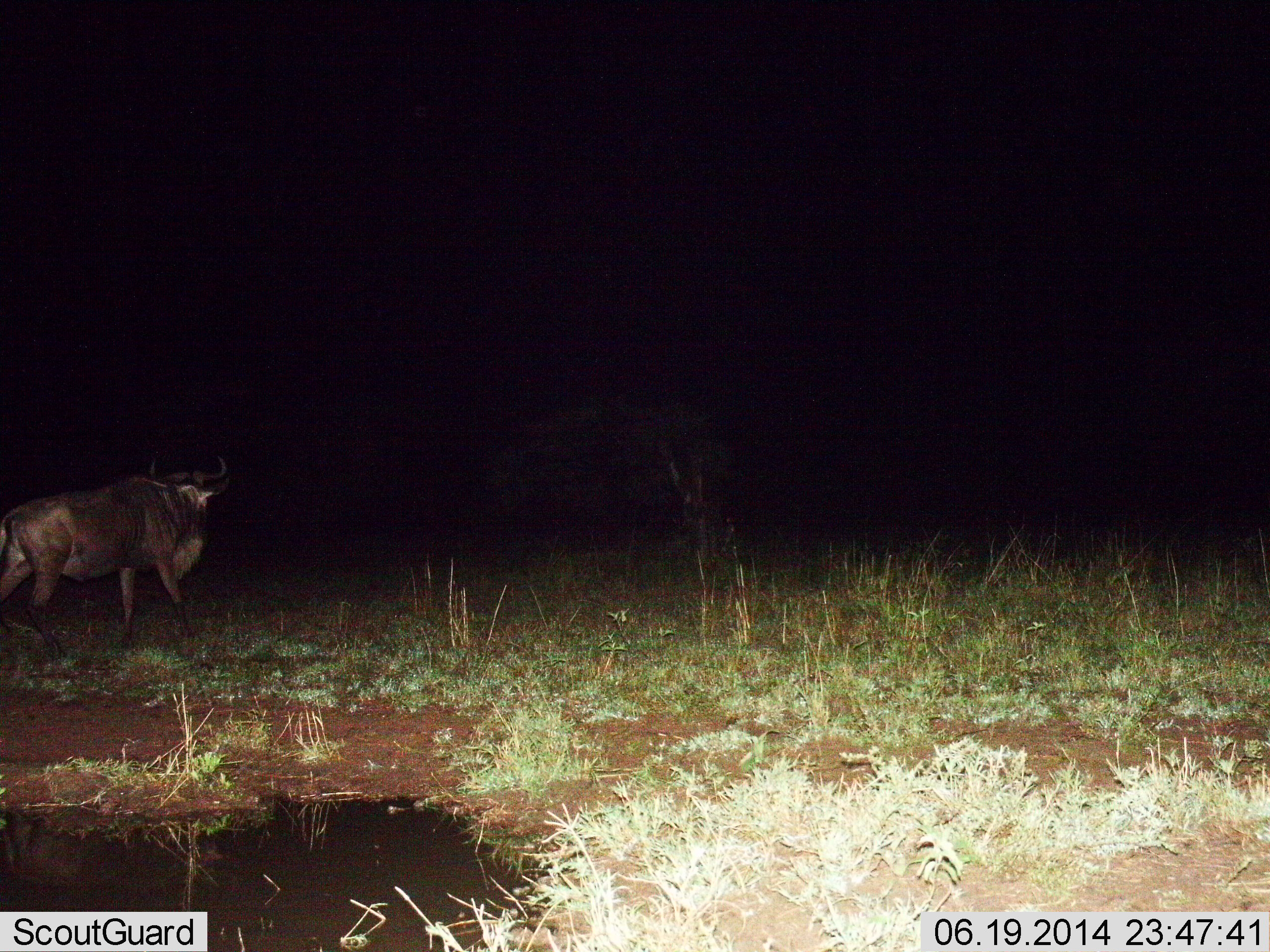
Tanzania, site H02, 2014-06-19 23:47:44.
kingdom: Animalia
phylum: Chordata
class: Mammalia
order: Artiodactyla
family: Bovidae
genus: Connochaetes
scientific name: Connochaetes taurinus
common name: blue wildebeest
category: wildebeest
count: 1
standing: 20%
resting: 0%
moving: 80%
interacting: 0%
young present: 0%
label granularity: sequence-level